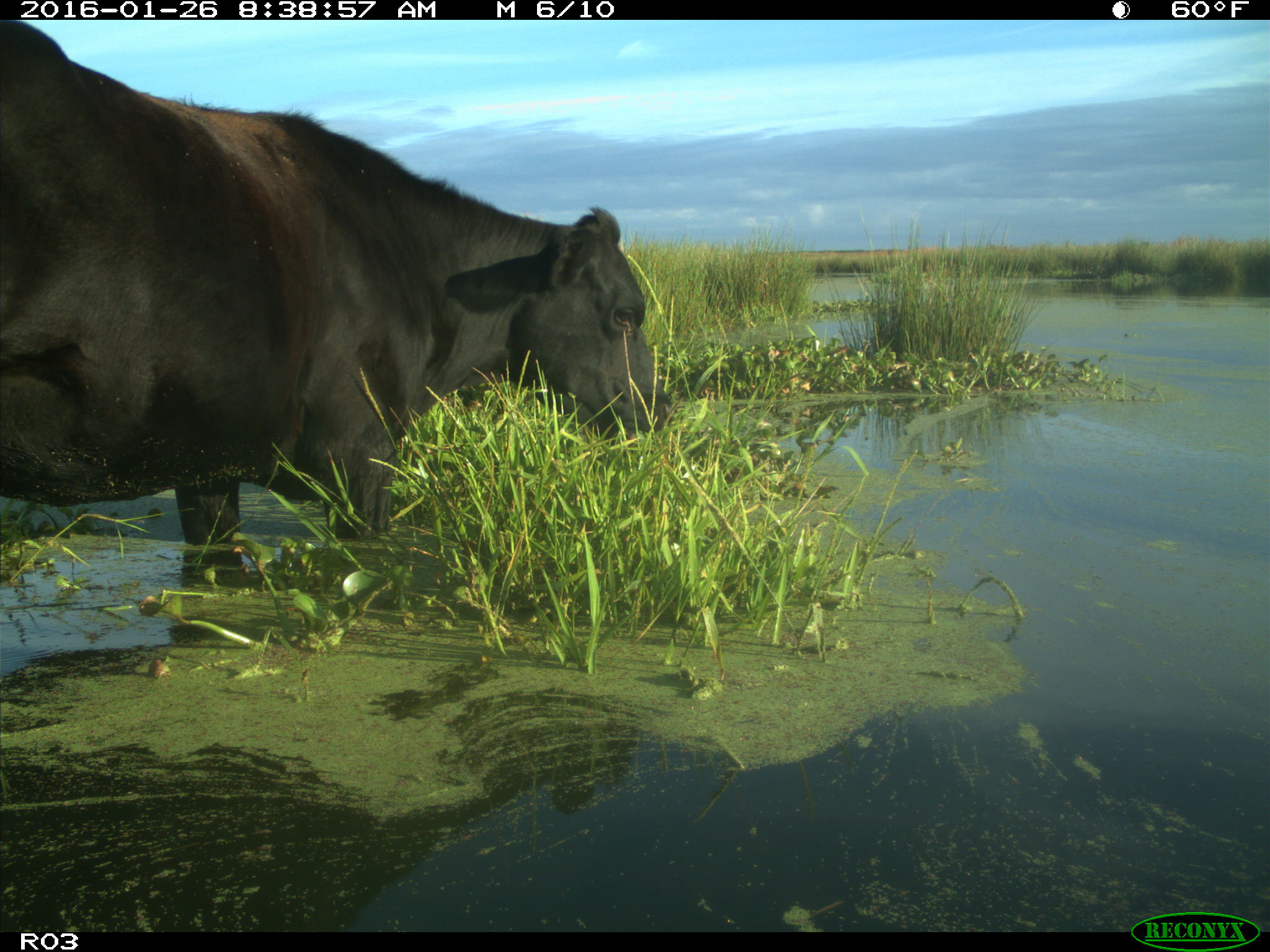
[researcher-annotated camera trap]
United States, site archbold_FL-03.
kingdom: Animalia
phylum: Chordata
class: Mammalia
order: Artiodactyla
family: Bovidae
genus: Bos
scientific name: Bos taurus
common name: domestic cow